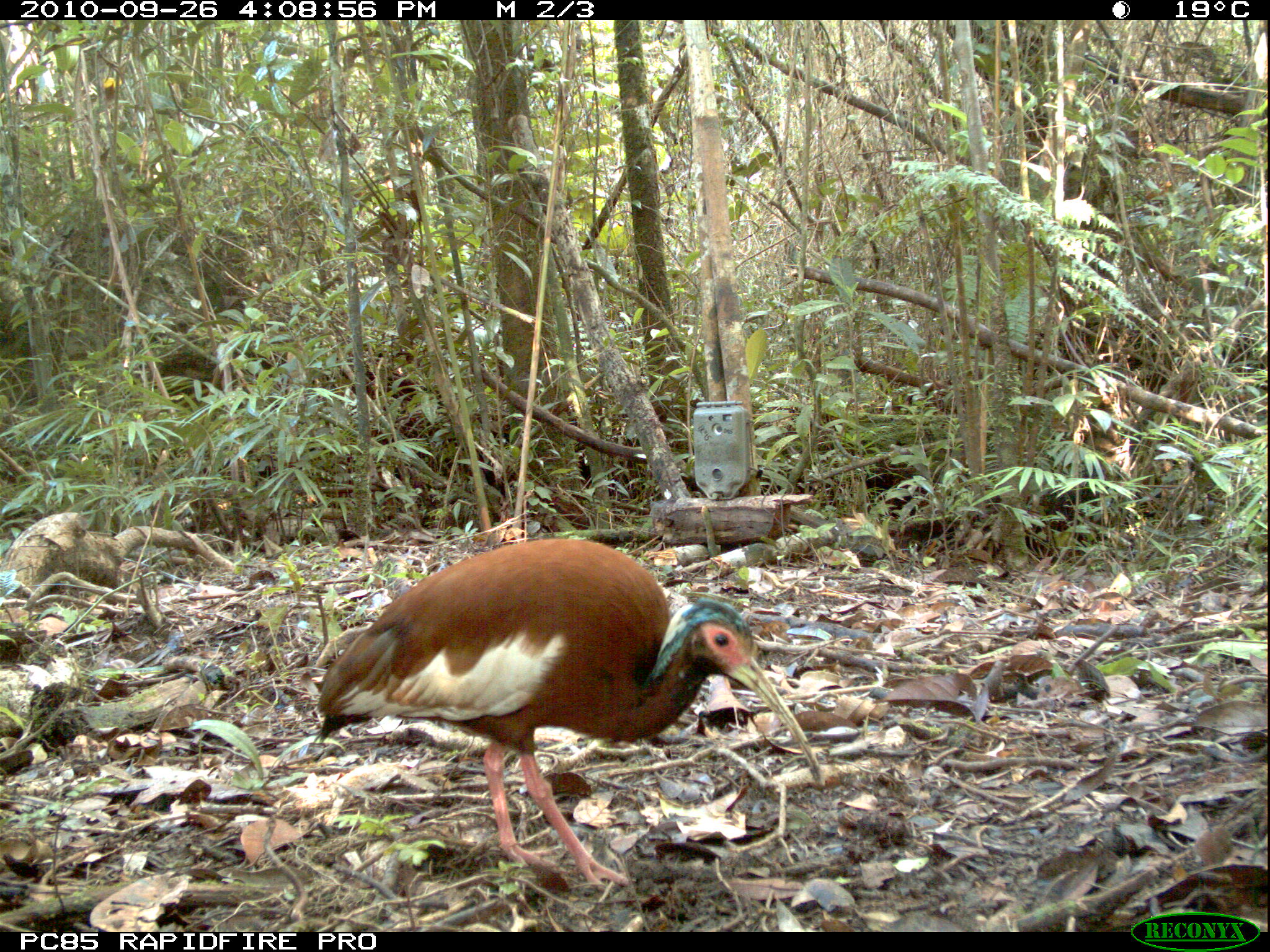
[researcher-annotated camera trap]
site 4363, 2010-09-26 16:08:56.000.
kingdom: Animalia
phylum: Chordata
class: Aves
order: Pelecaniformes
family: Threskiornithidae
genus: Lophotibis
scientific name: Lophotibis cristata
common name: madagascar ibis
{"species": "Lophotibis cristata (madagascar ibis)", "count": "1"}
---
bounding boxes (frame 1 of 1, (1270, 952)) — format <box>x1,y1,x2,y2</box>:
lophotibis cristata: <box>310,536,826,887</box>